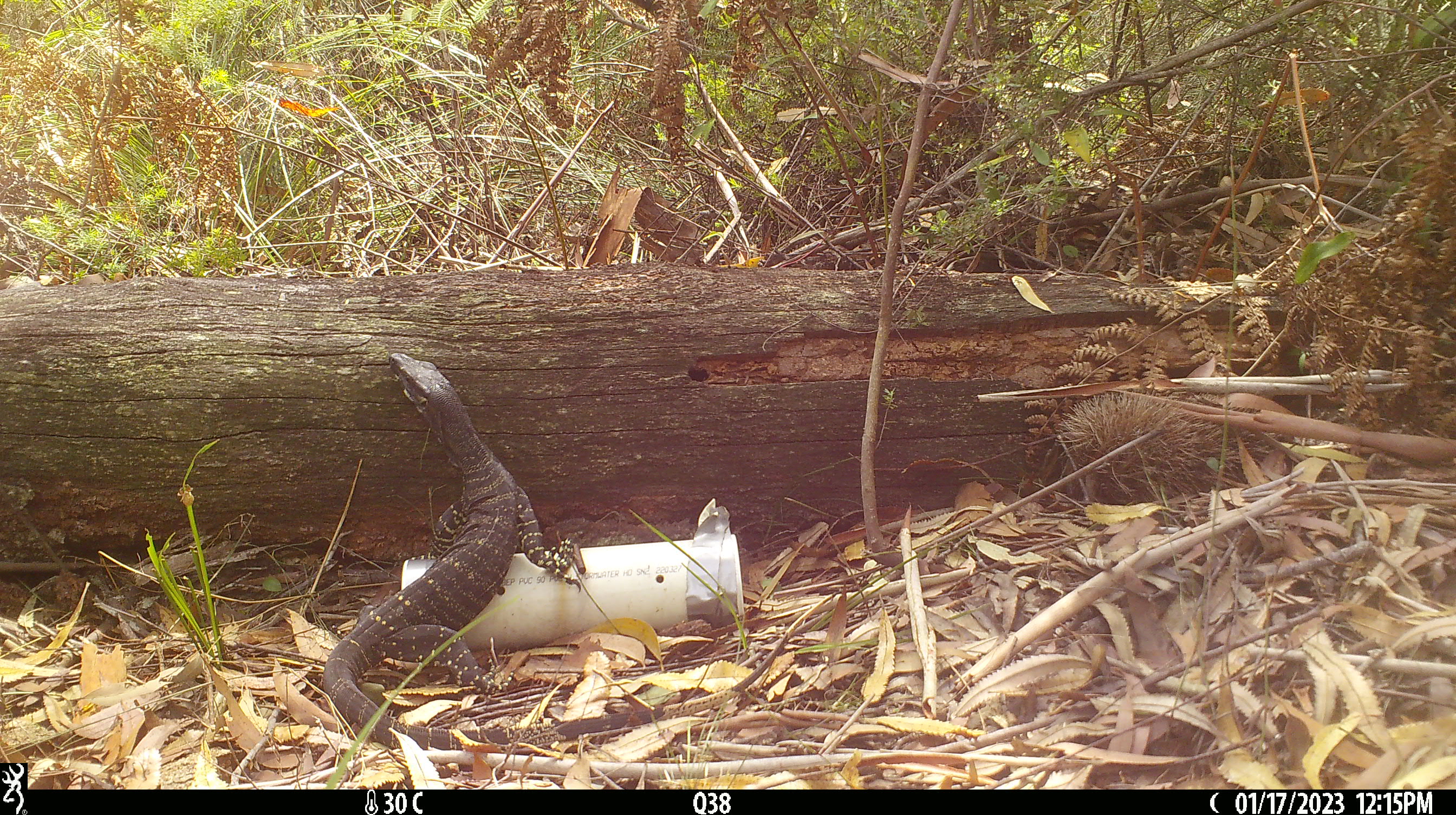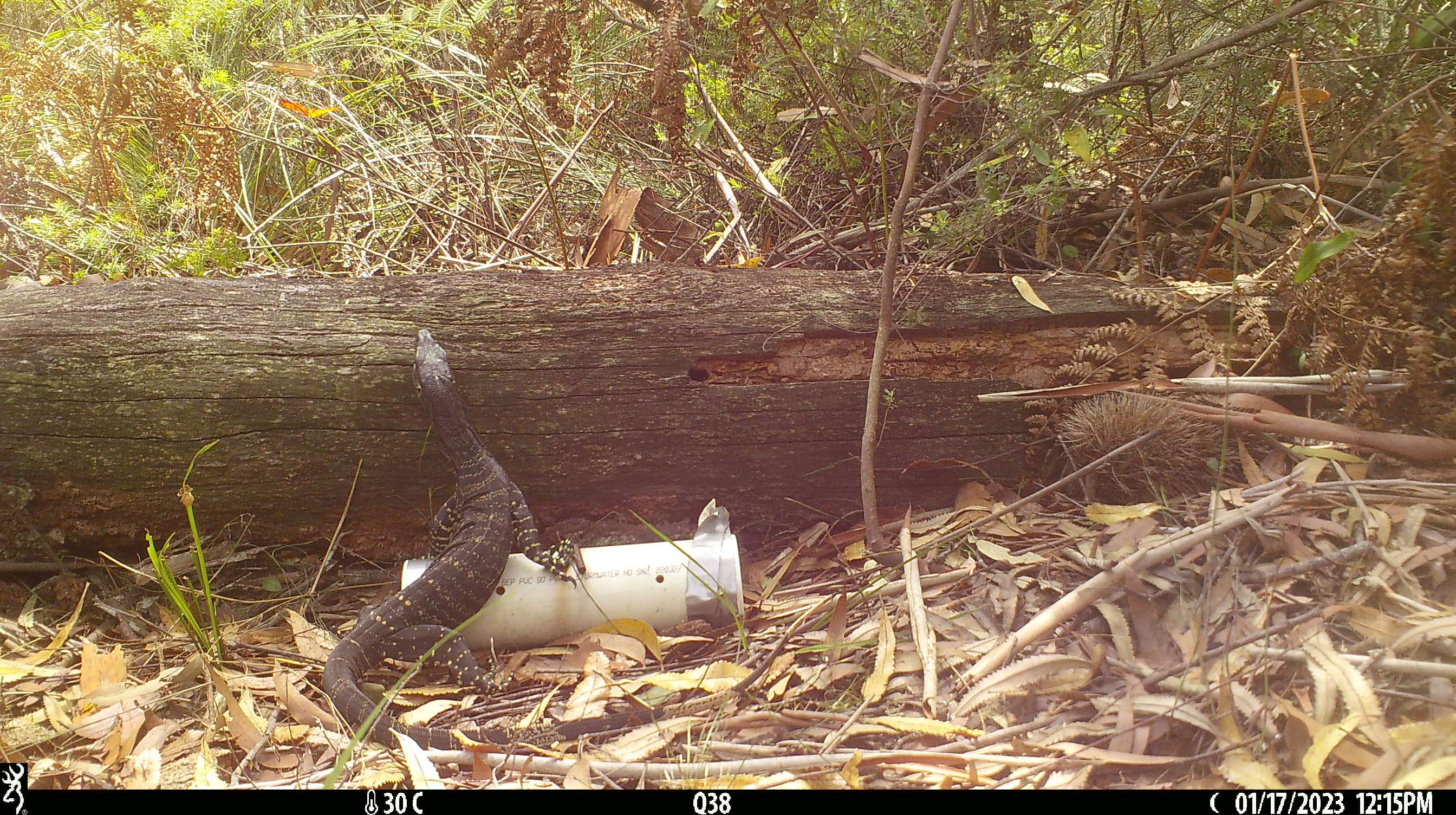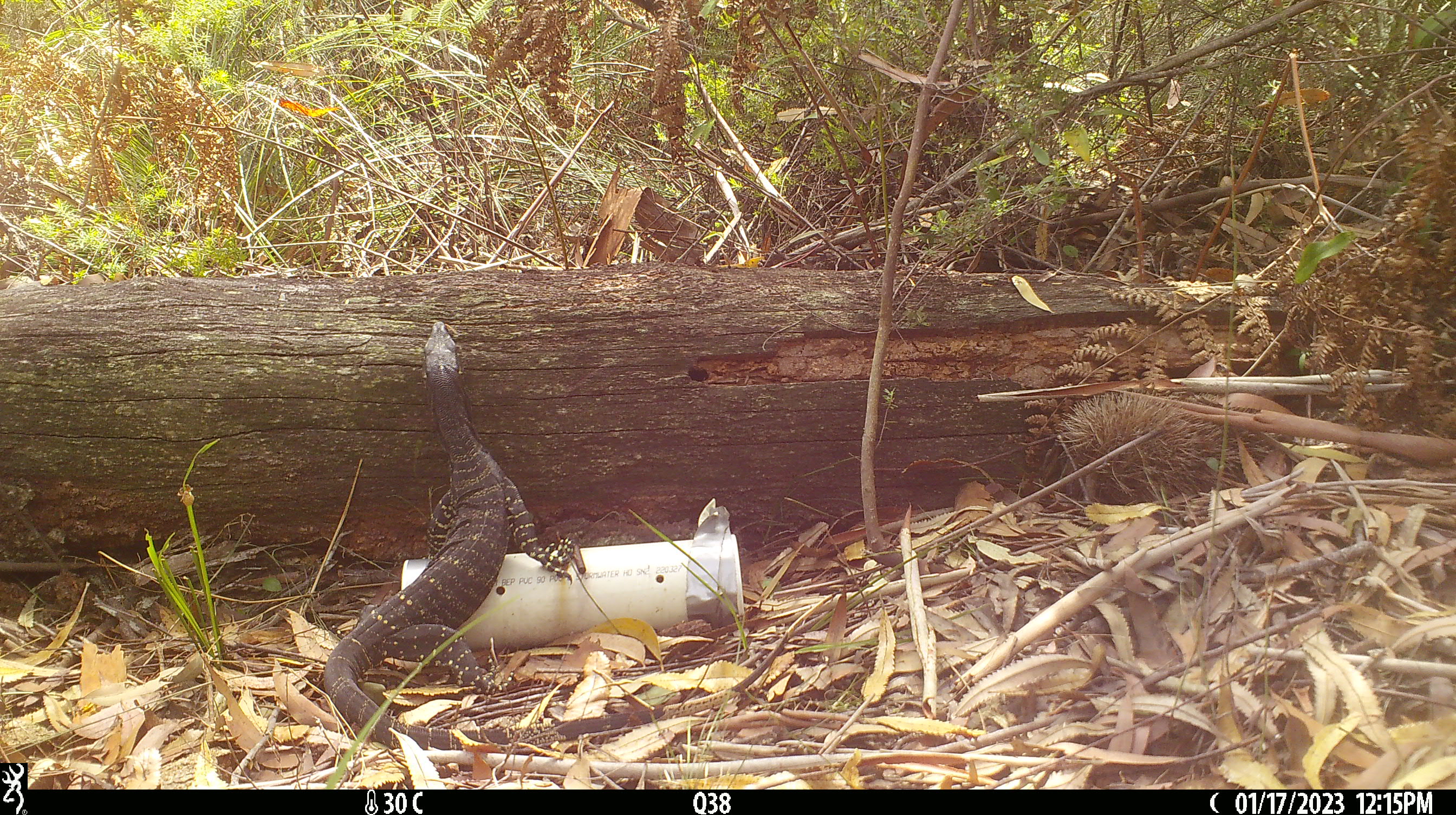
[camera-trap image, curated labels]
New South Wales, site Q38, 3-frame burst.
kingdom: Animalia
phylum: Chordata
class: Reptilia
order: Squamata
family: Varanidae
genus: Varanus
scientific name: Varanus varius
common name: lace monitor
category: goanna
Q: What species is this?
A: Goanna (lace monitor) (Varanus varius).